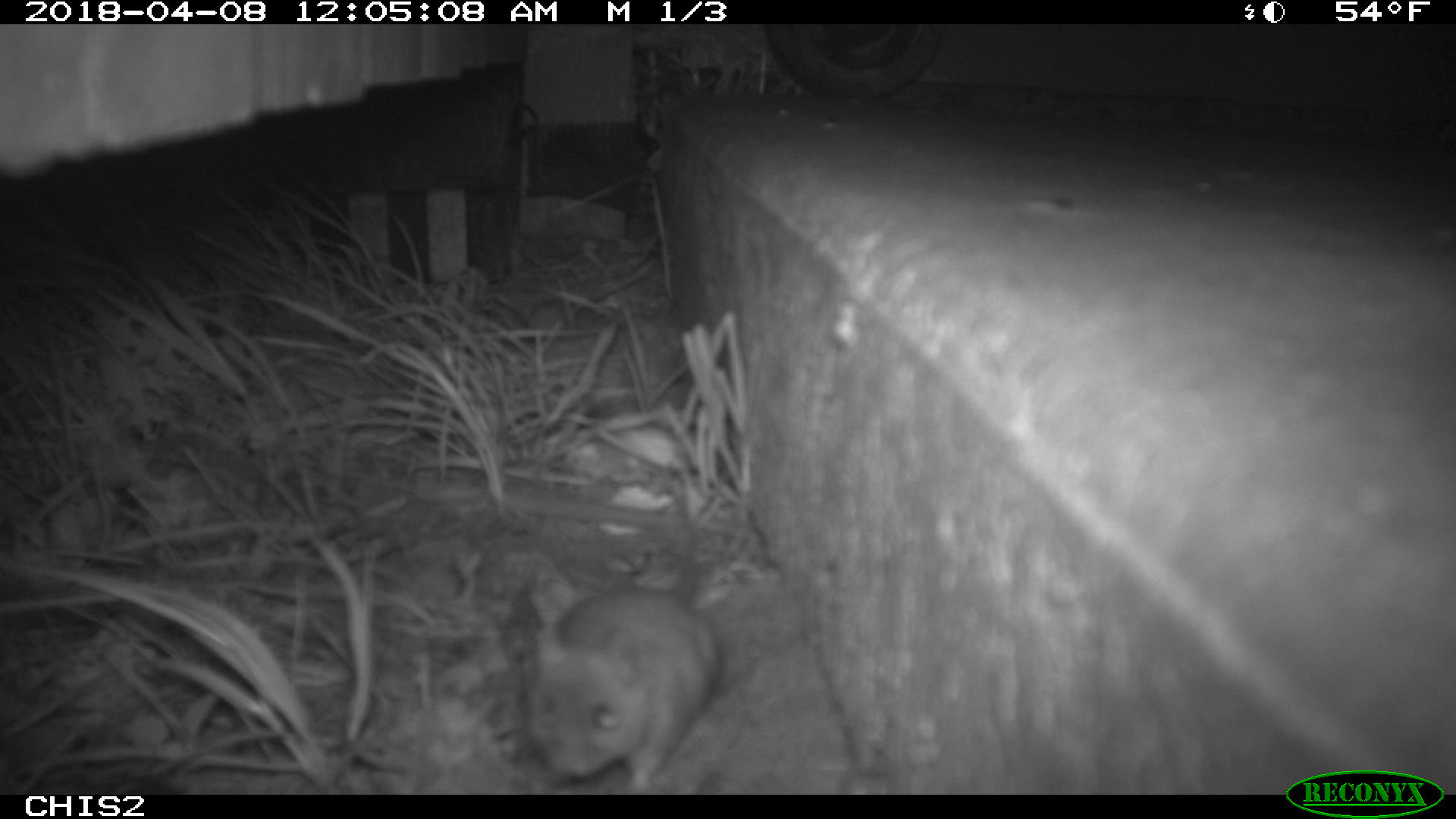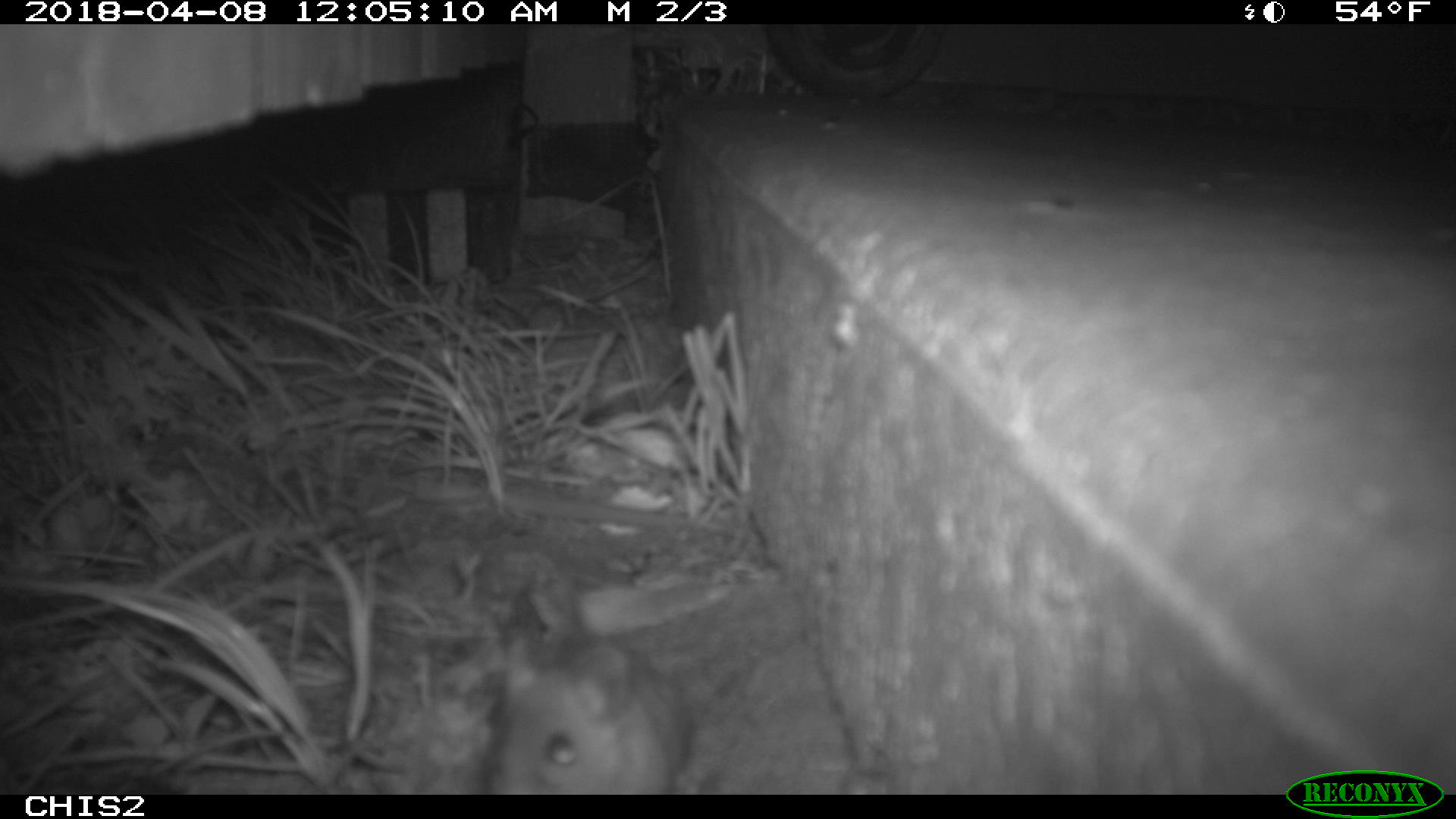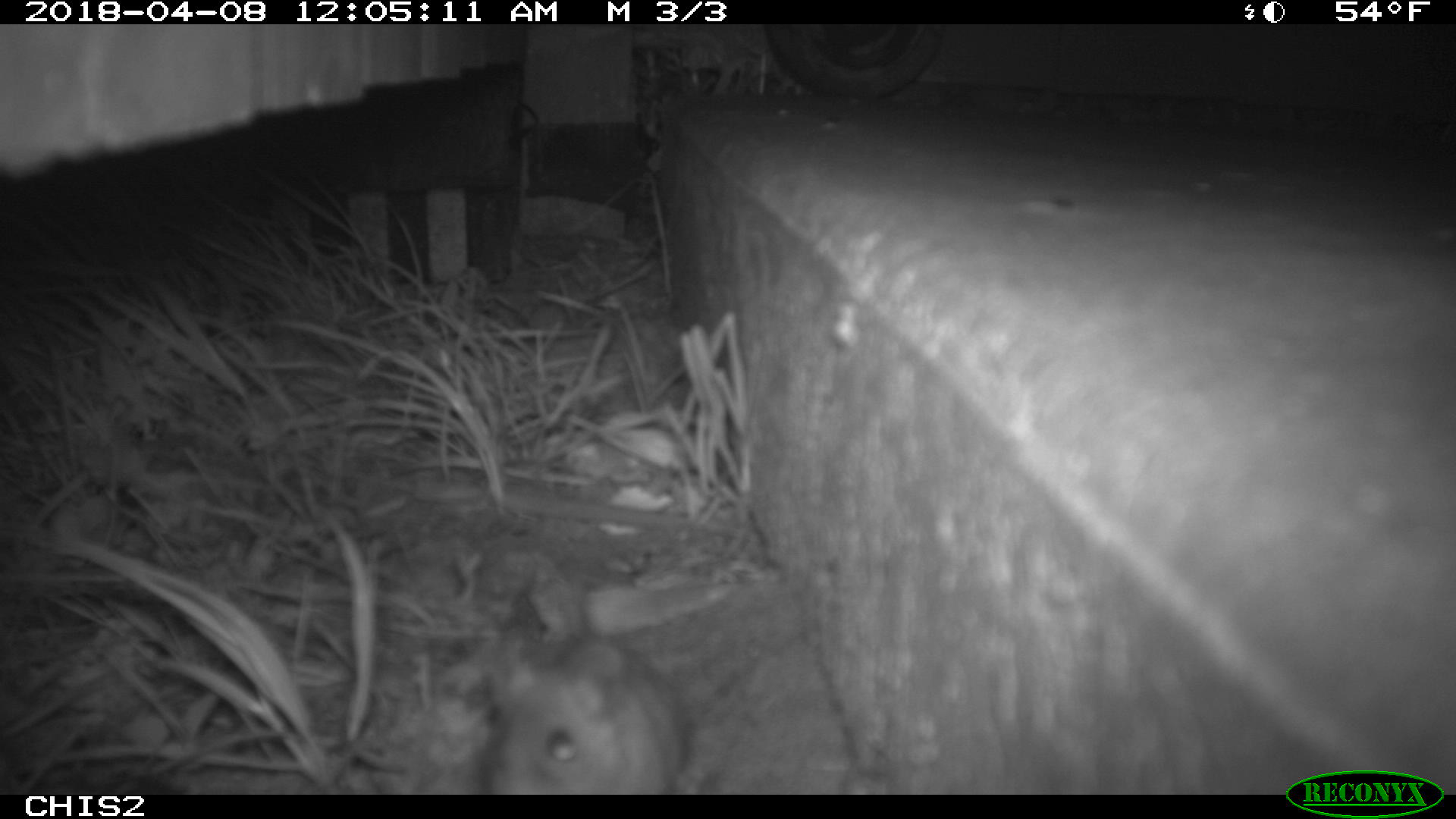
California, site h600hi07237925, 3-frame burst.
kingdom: Animalia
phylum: Chordata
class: Mammalia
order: Rodentia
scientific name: Rodentia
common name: rodent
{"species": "rodent (Rodentia)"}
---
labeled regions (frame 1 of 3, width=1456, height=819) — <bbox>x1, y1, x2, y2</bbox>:
rodent: <bbox>520, 485, 715, 790</bbox>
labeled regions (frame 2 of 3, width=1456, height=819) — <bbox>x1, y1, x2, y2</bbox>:
rodent: <bbox>480, 630, 694, 795</bbox>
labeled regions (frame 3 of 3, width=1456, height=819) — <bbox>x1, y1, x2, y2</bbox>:
rodent: <bbox>485, 635, 683, 794</bbox>